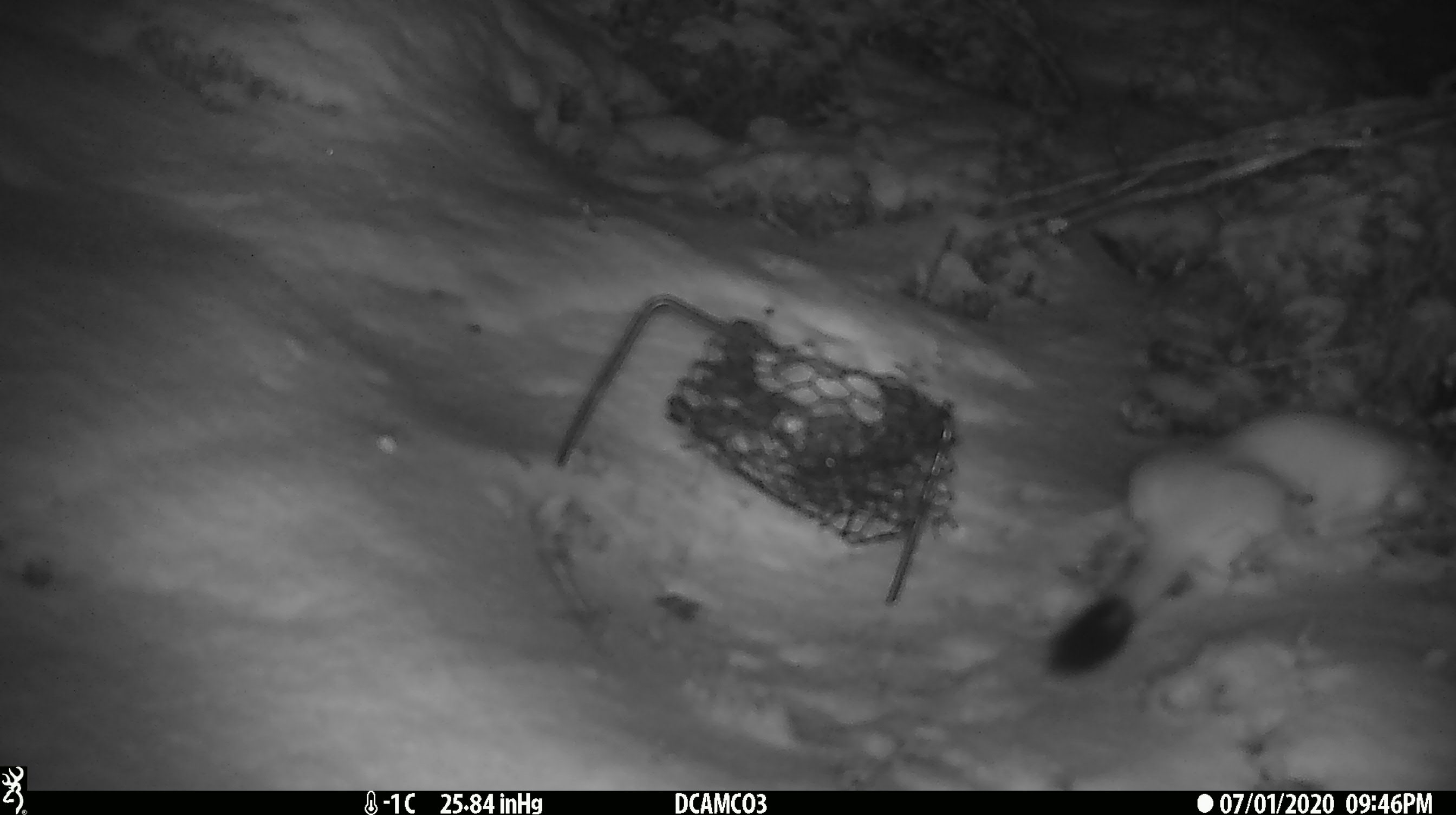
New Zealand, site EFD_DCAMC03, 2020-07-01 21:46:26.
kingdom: Animalia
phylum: Chordata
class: Mammalia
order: Carnivora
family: Mustelidae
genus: Mustela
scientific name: Mustela erminea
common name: stoat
Stoat (Mustela erminea).